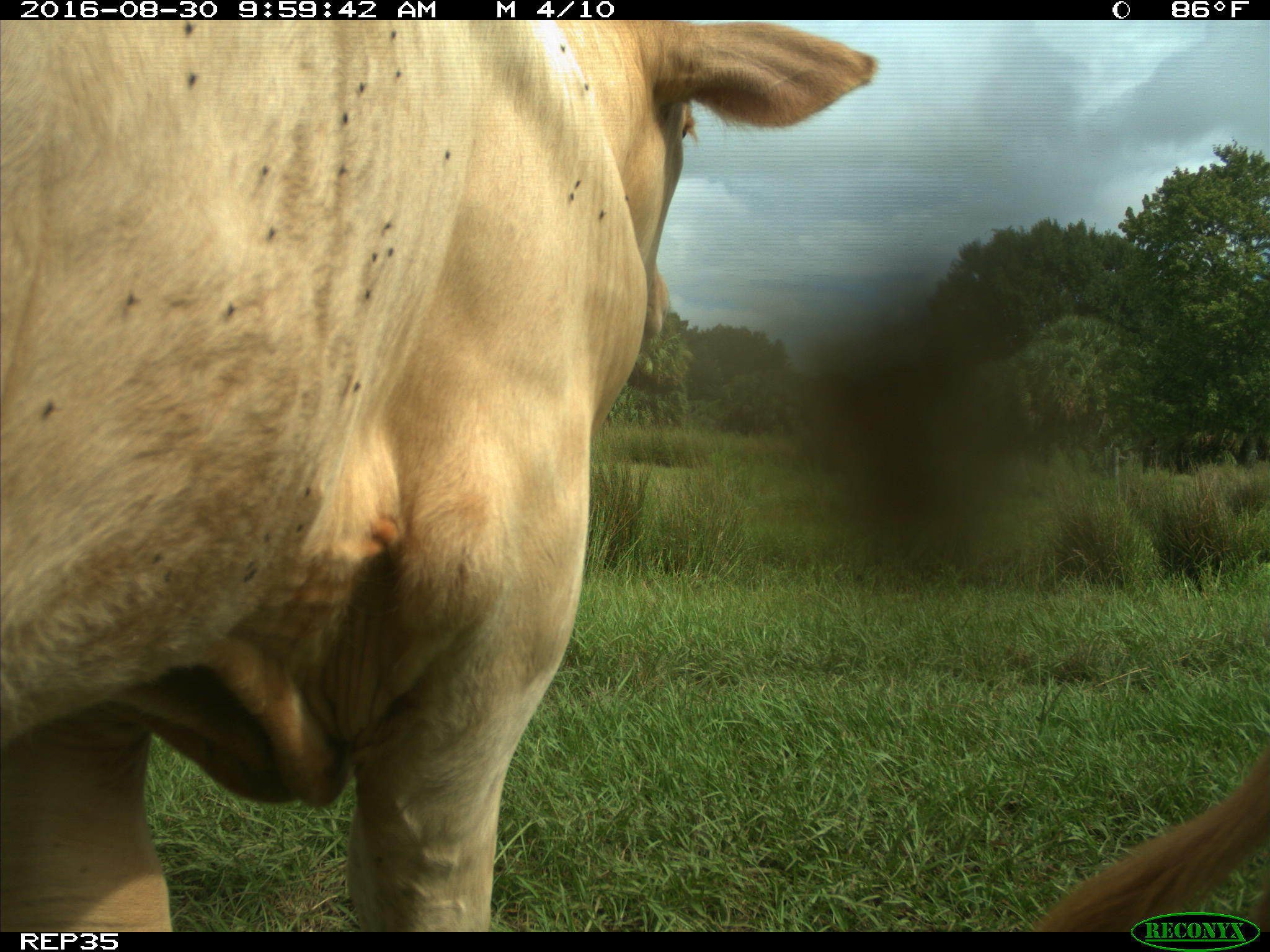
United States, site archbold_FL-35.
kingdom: Animalia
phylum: Chordata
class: Mammalia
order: Artiodactyla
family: Bovidae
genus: Bos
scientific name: Bos taurus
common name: domestic cow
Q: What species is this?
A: Bos taurus (domestic cow).